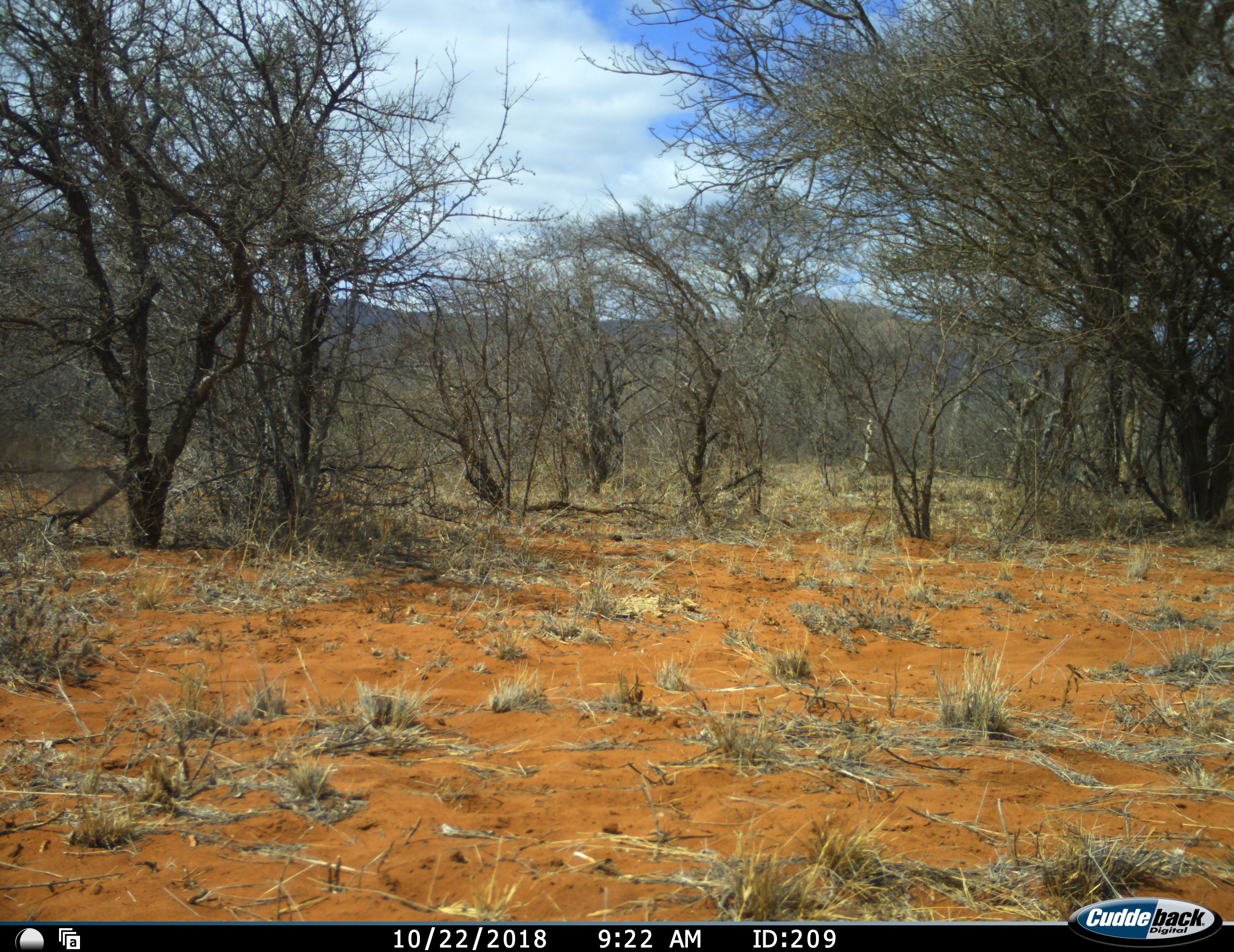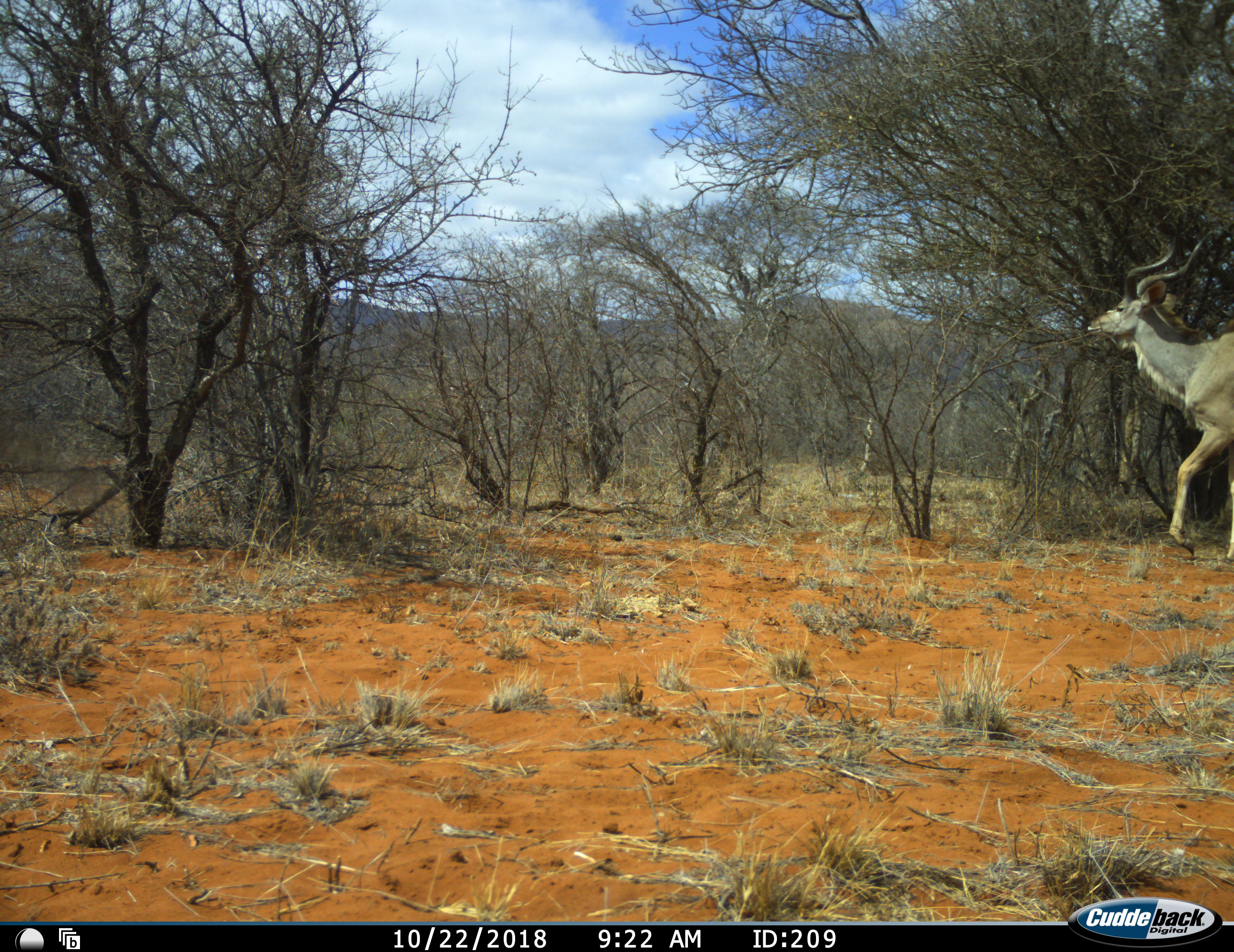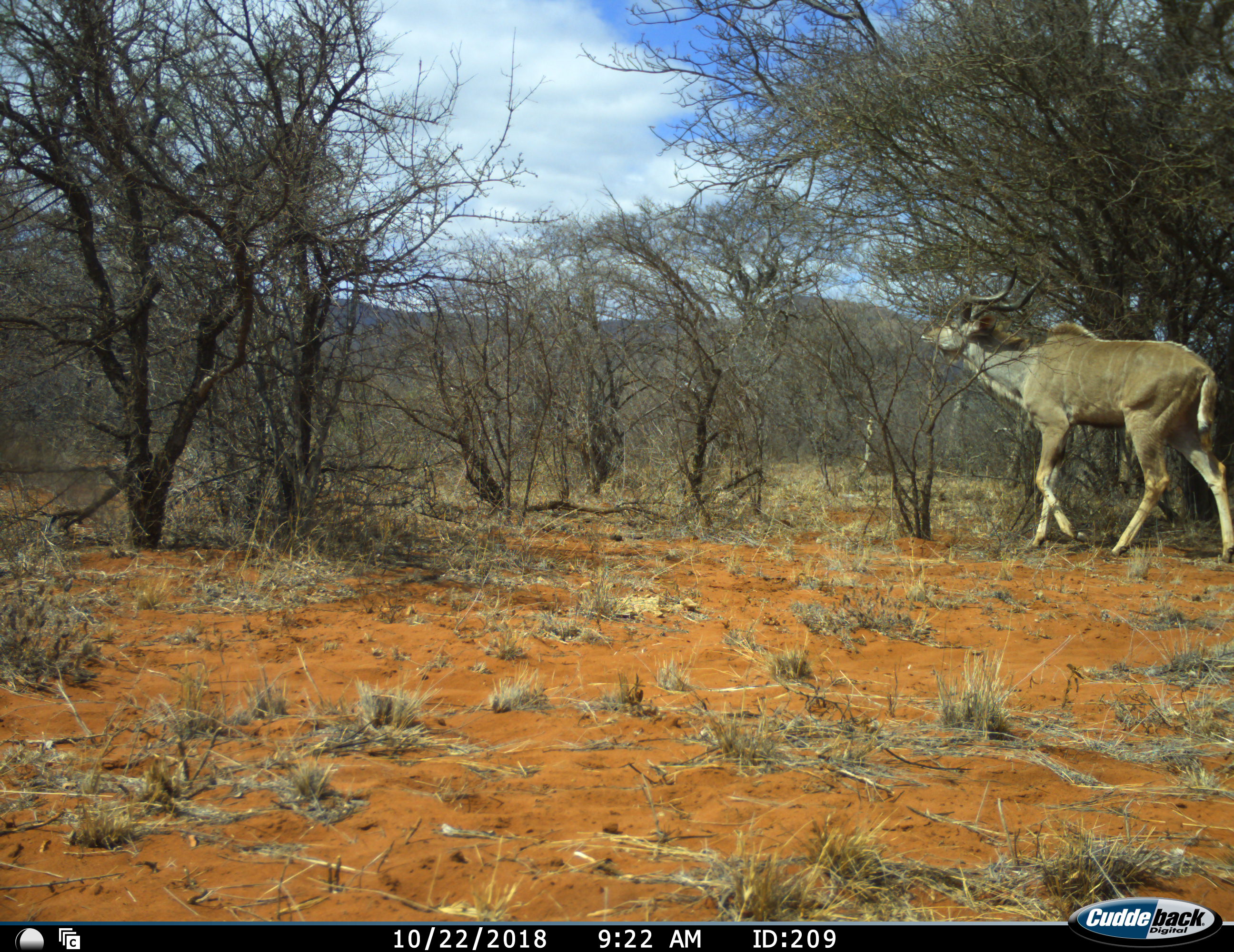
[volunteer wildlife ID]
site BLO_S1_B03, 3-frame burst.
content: unidentified animal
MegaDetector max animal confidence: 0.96